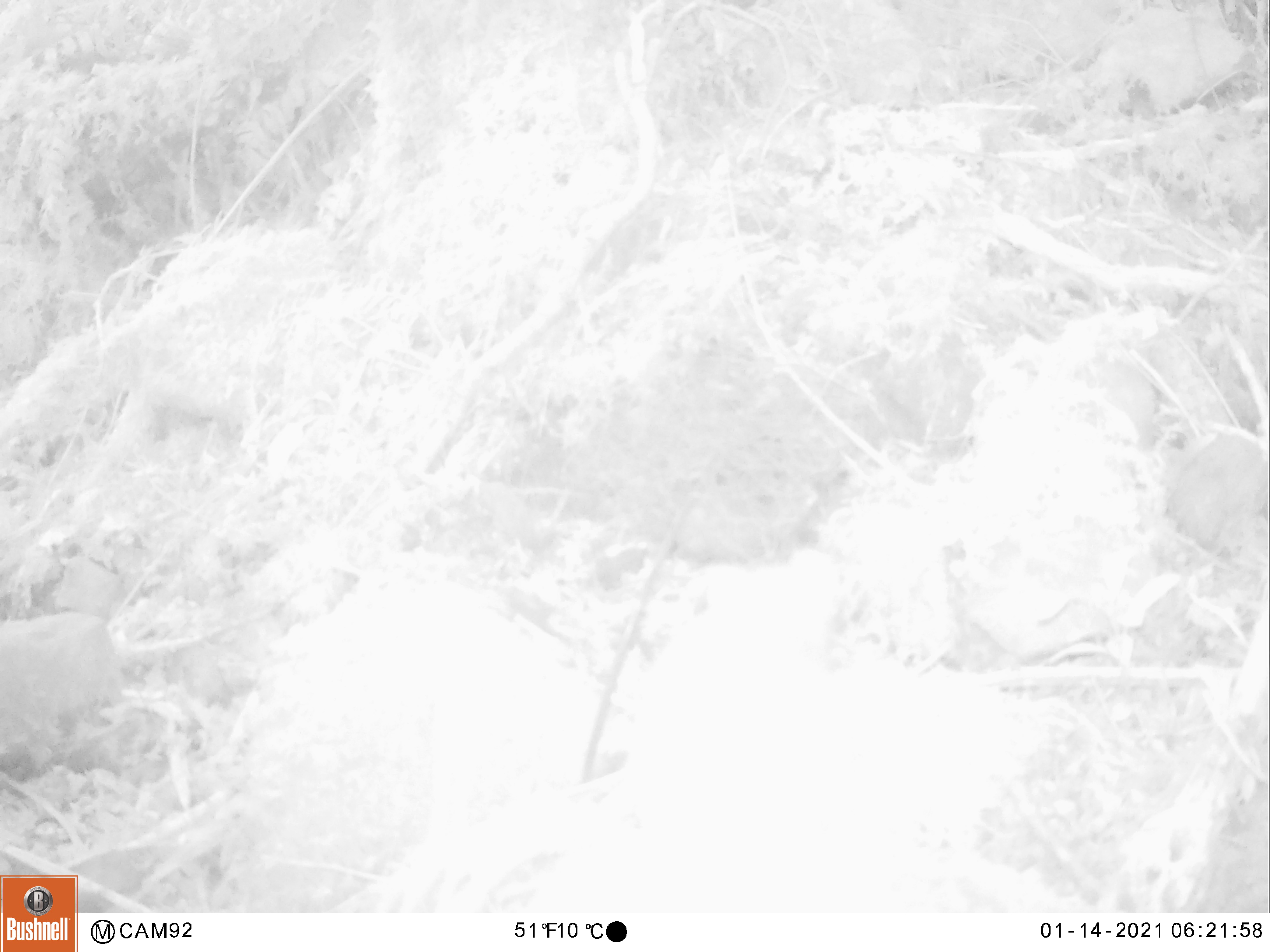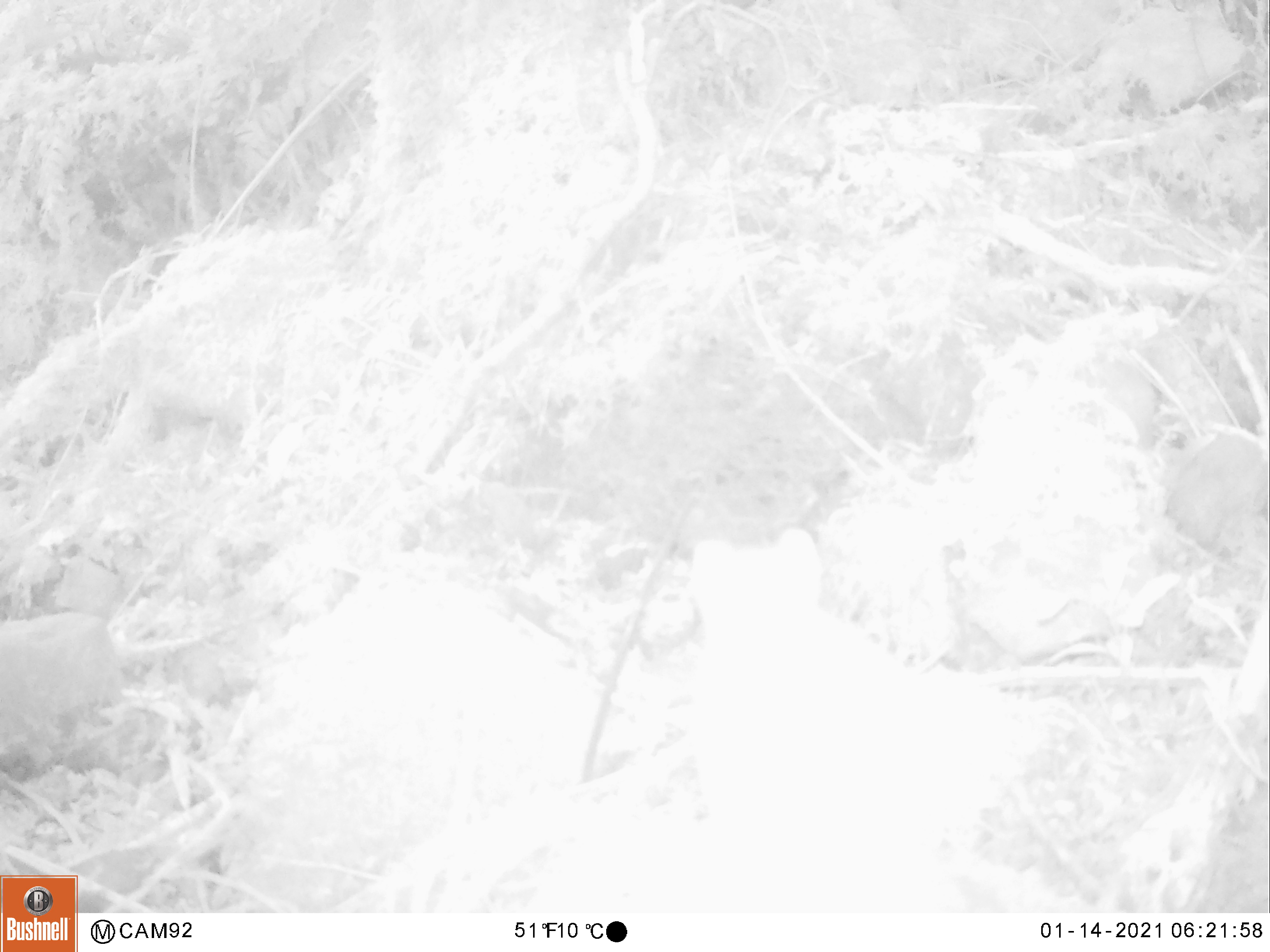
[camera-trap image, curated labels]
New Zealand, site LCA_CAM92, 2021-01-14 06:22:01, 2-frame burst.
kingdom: Animalia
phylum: Chordata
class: Mammalia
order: Carnivora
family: Mustelidae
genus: Mustela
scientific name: Mustela erminea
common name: stoat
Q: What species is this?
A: Stoat (Mustela erminea).